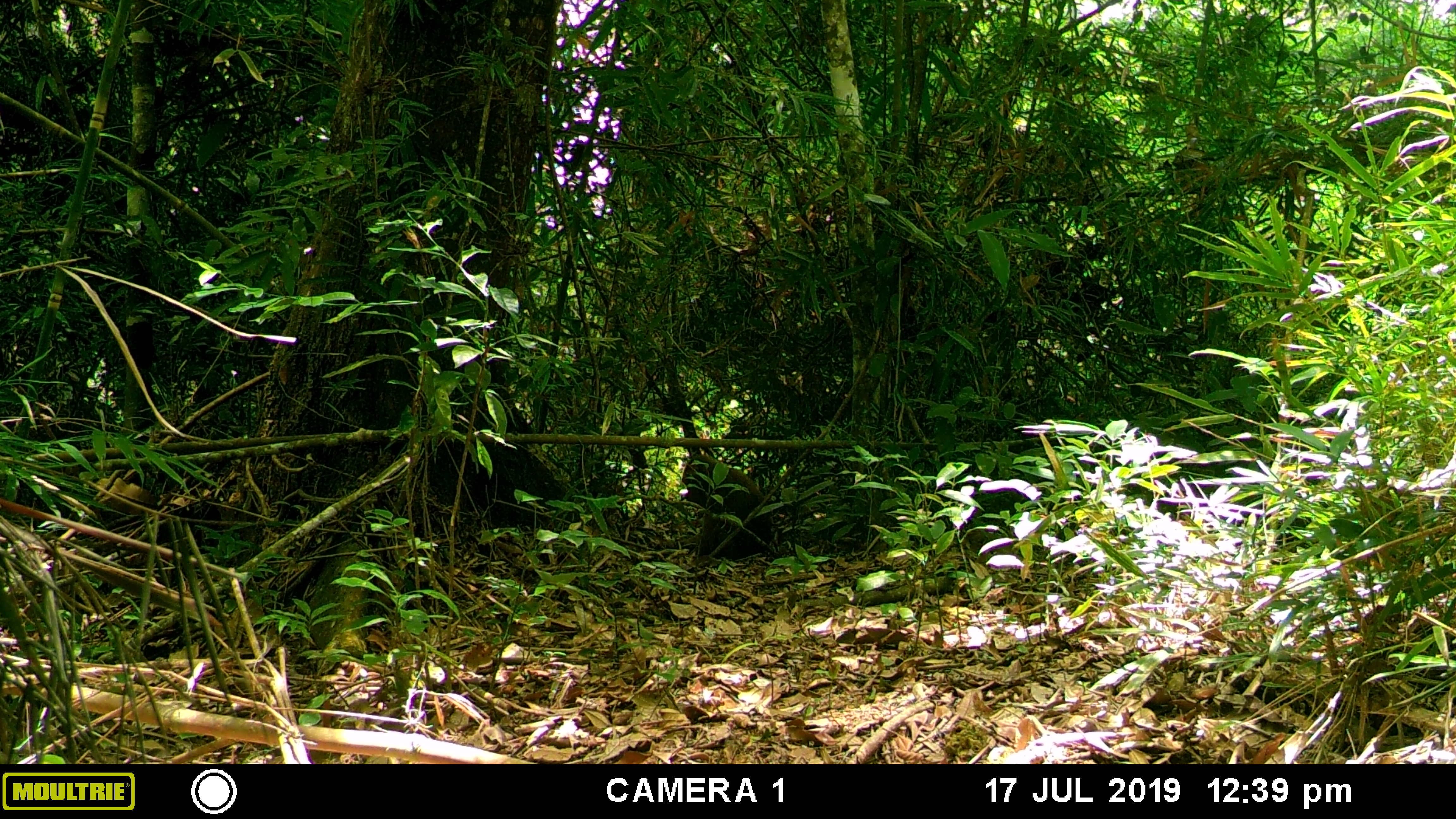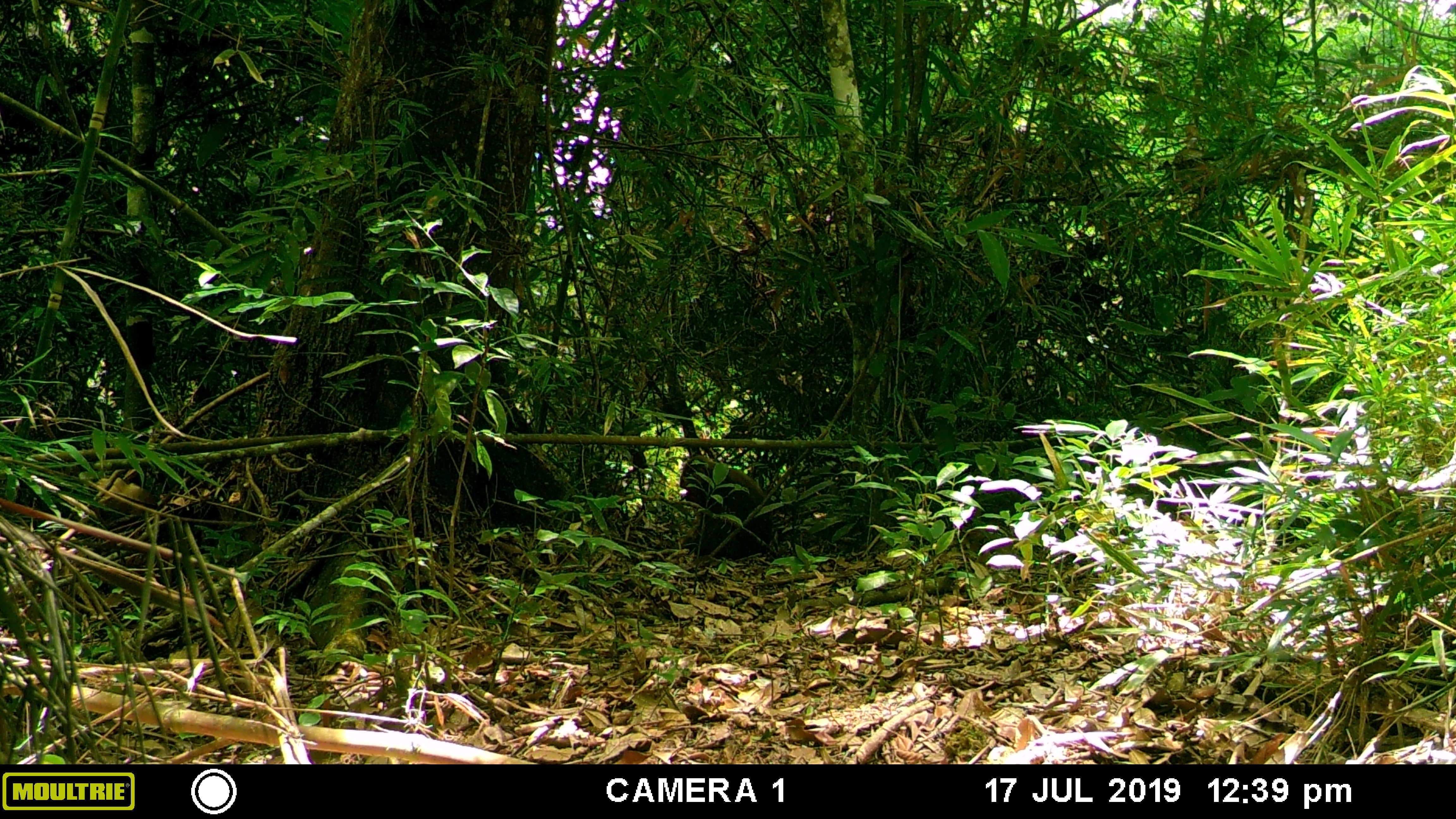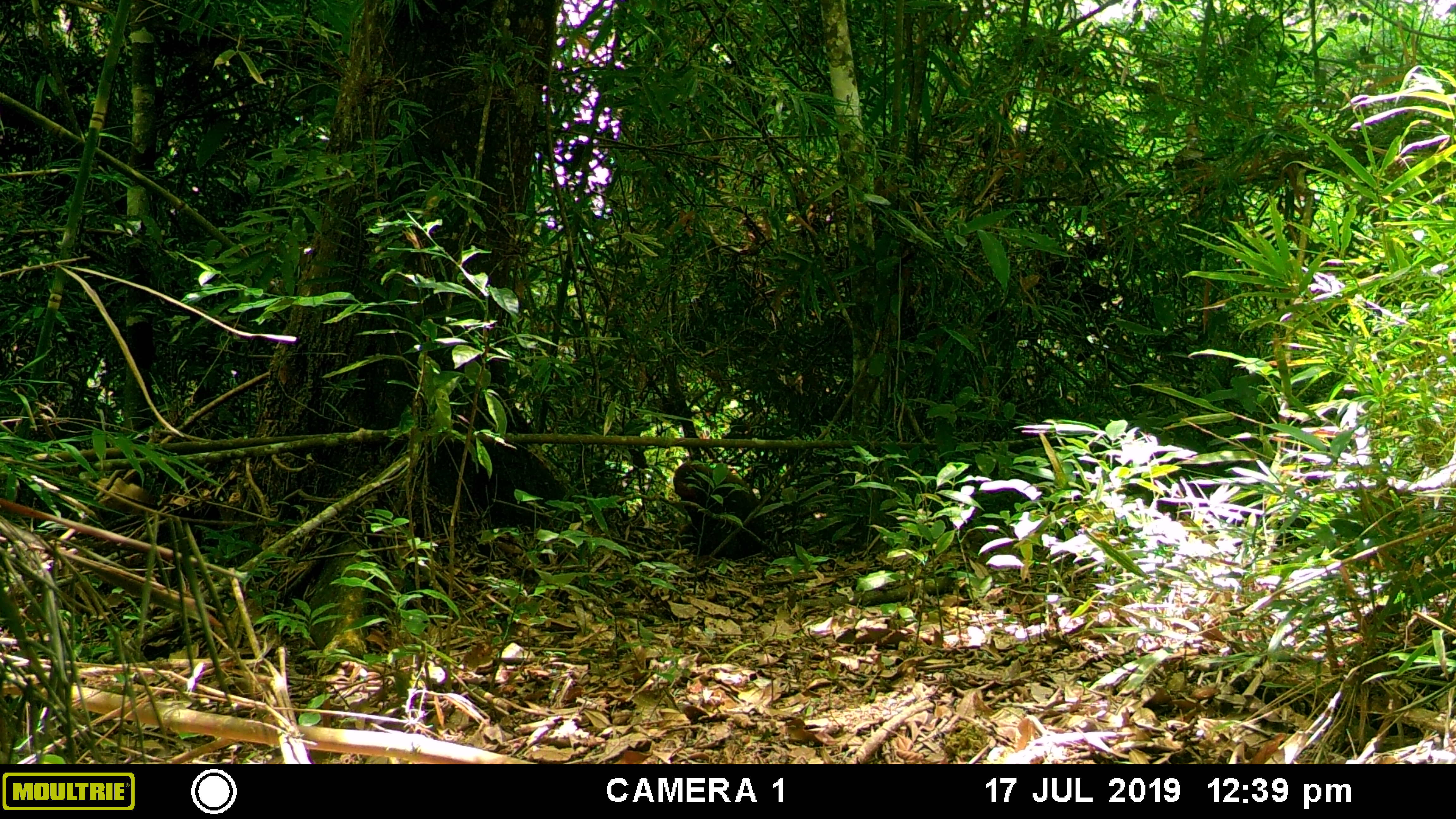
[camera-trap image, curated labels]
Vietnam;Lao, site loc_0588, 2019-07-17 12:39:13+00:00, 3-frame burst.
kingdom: Animalia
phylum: Chordata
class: Mammalia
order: Primates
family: Cercopithecidae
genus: Macaca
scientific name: Macaca arctoides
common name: stump-tailed macaque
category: stump tailed macaque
Stump tailed macaque (stump-tailed macaque) (Macaca arctoides). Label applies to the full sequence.